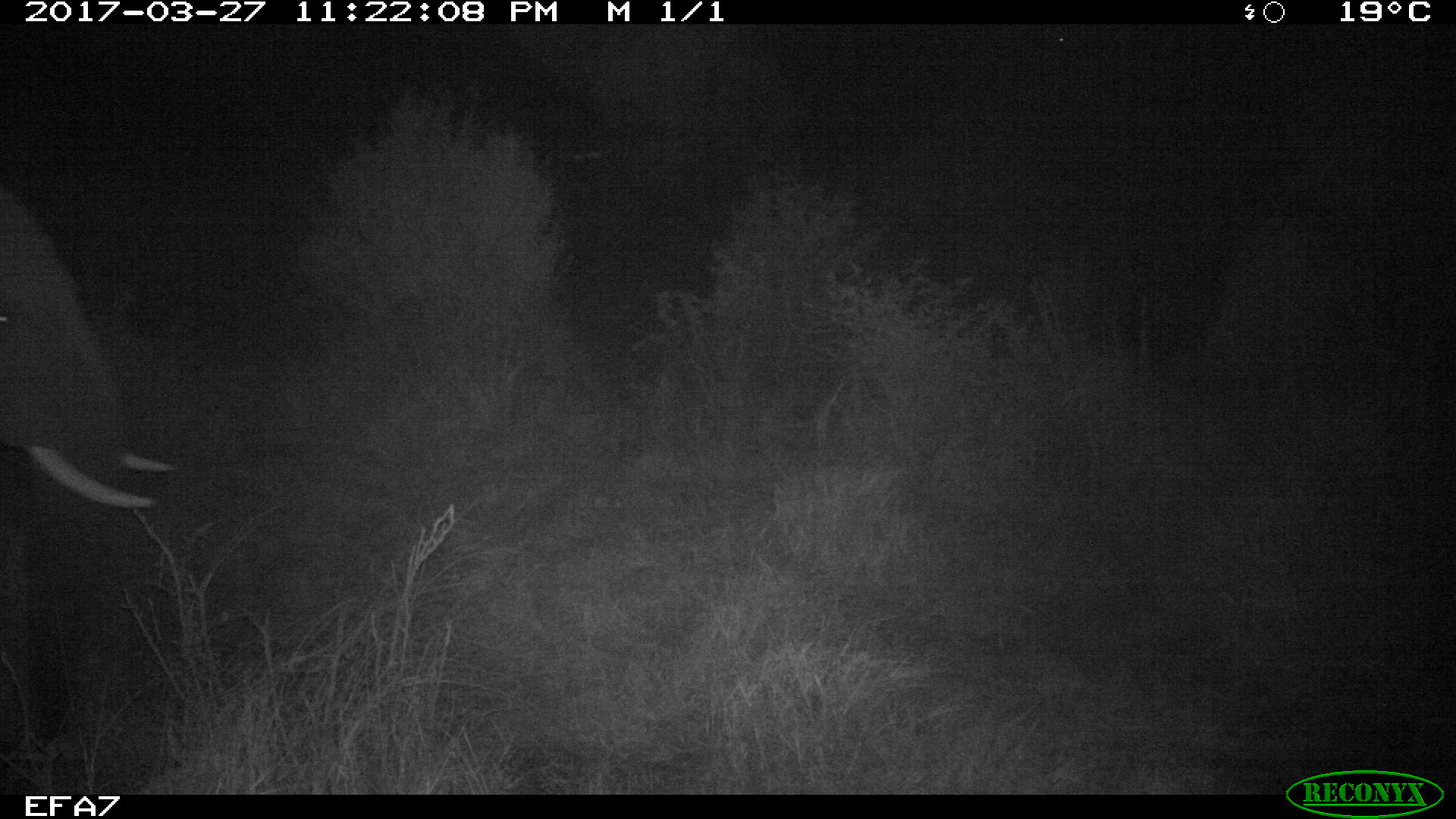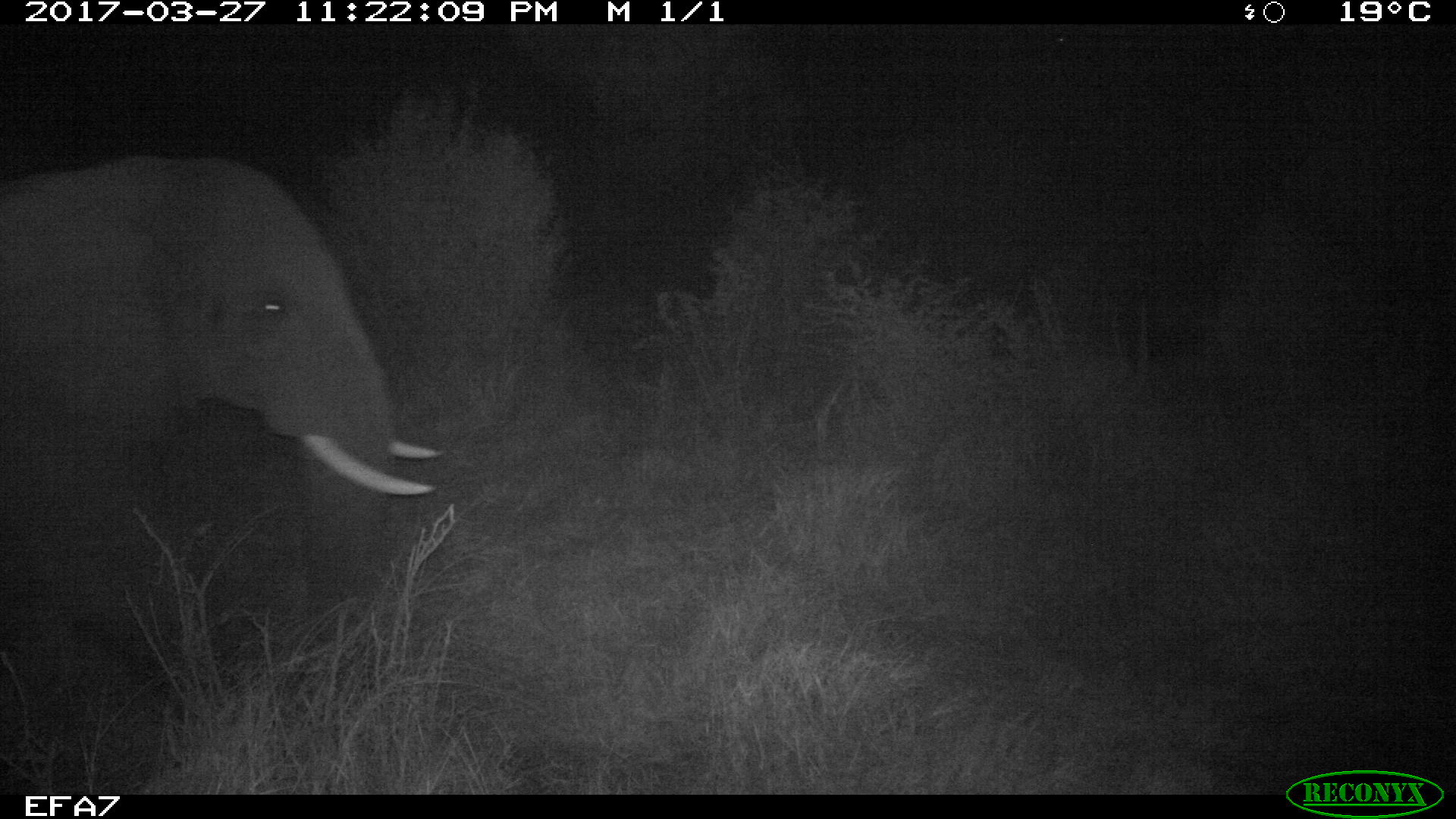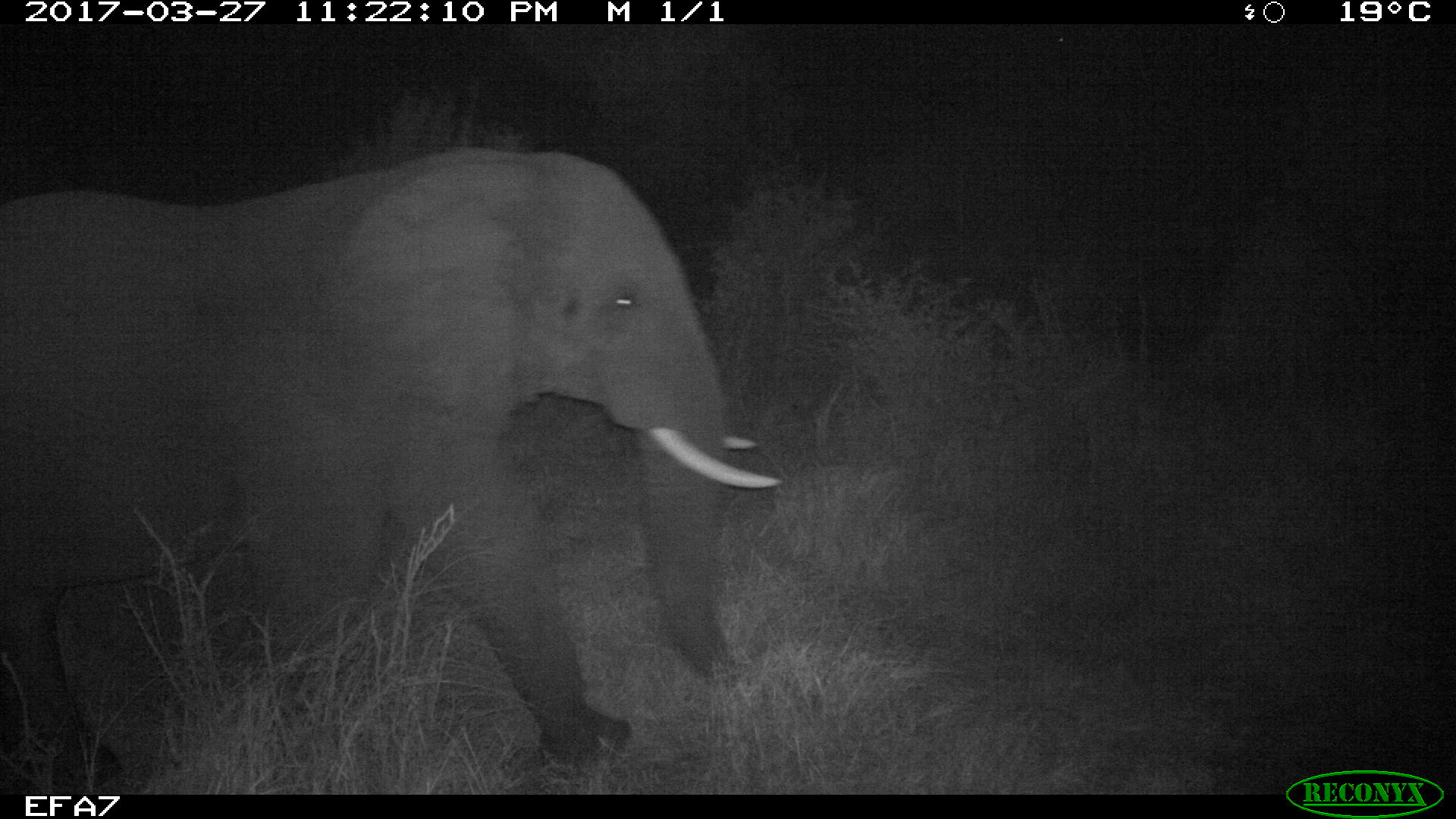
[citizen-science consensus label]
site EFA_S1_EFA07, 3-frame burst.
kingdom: Animalia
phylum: Chordata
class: Mammalia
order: Proboscidea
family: Elephantidae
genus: Loxodonta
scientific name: Loxodonta africana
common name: african bush elephant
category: elephant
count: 1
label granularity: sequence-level